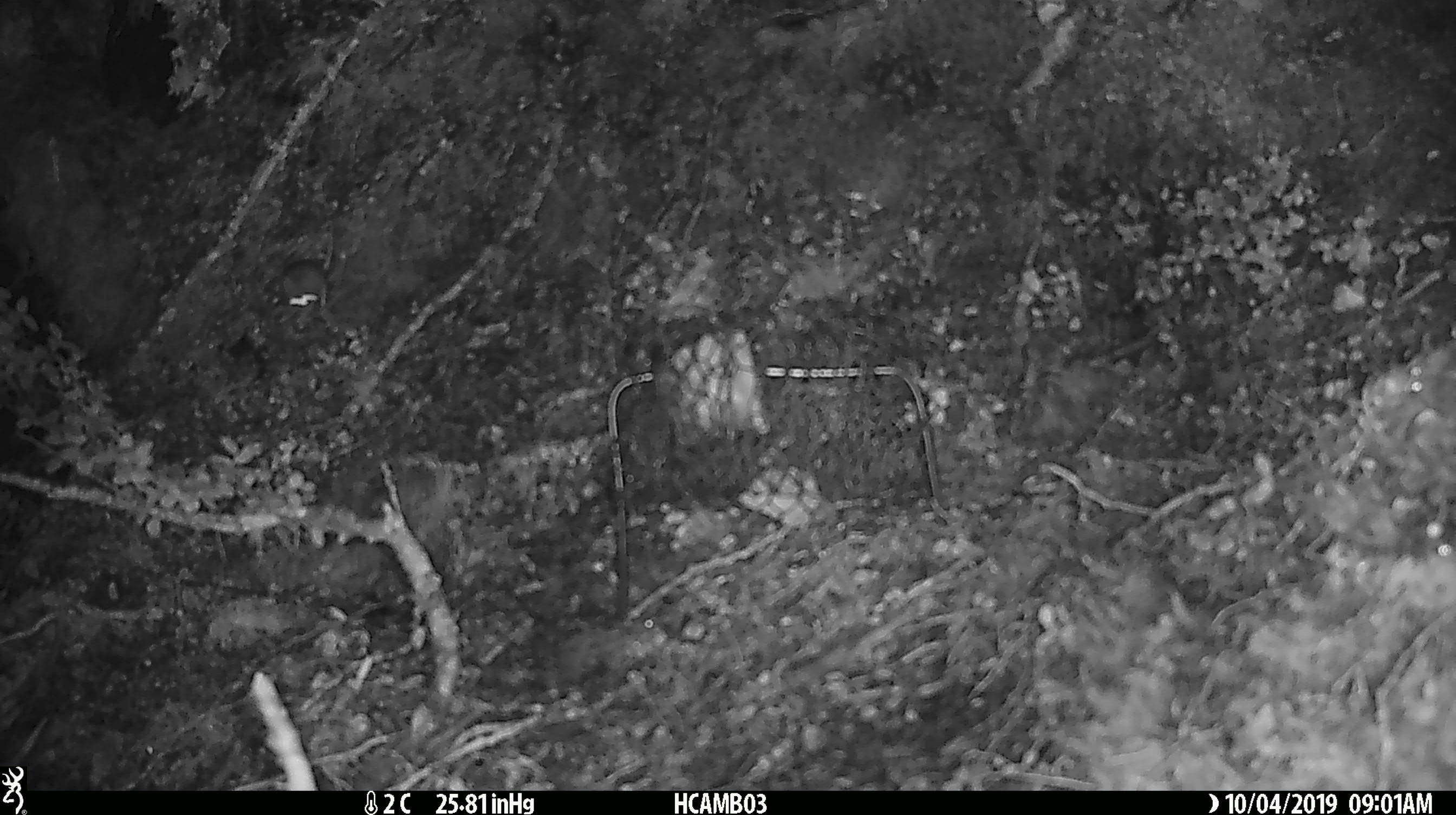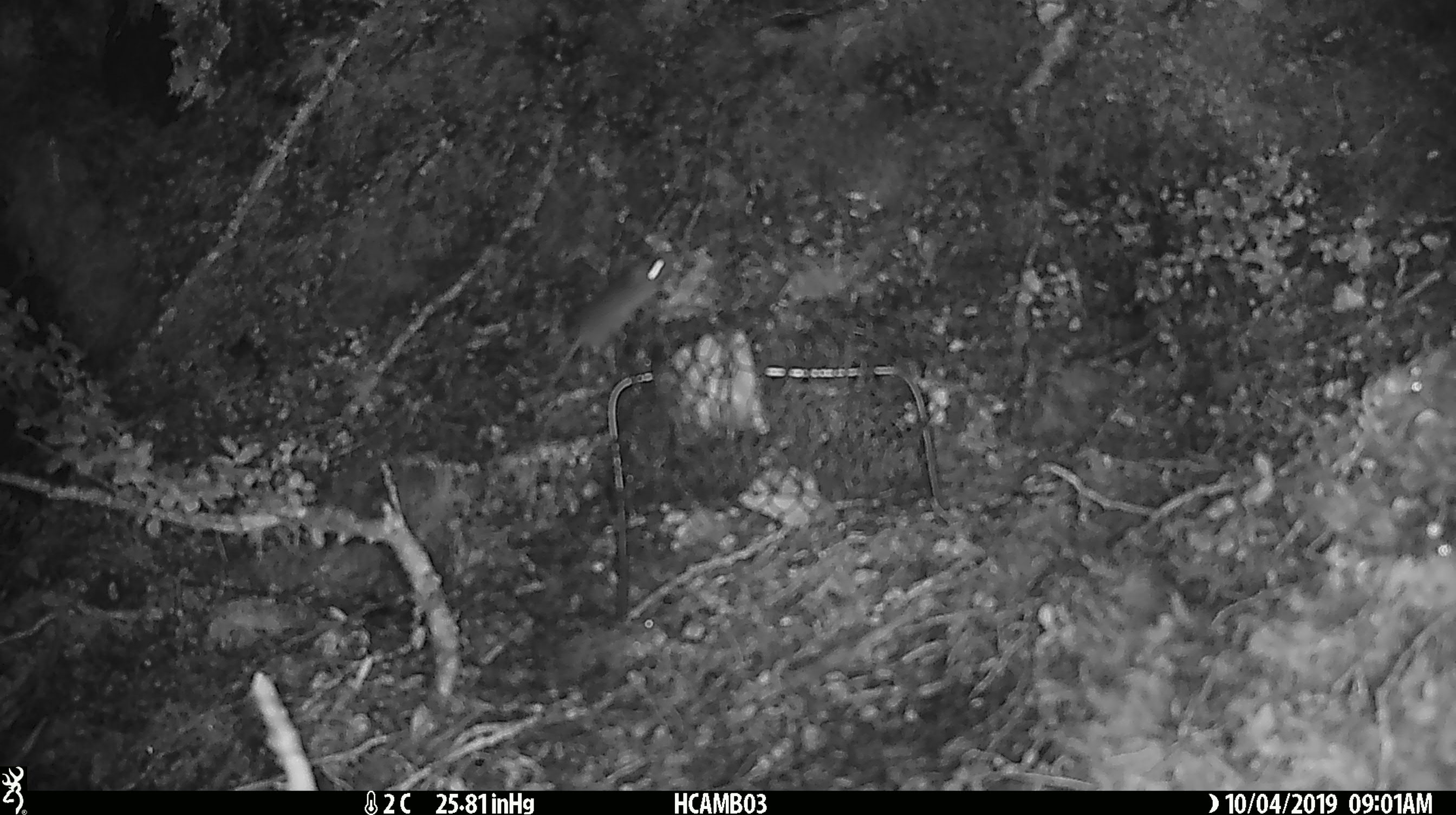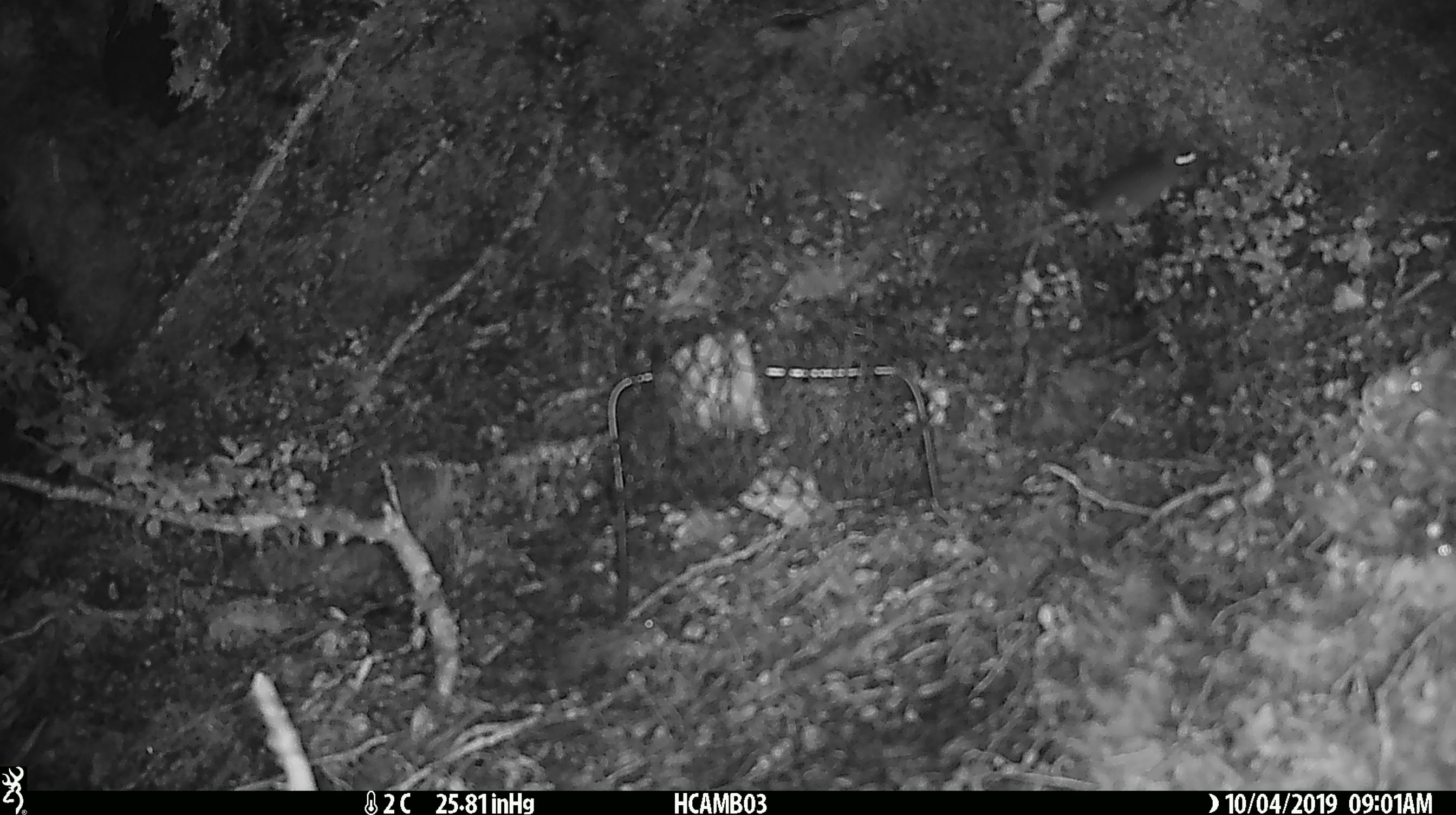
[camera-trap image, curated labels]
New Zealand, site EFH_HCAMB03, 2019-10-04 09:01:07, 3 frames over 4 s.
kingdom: Animalia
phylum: Chordata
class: Mammalia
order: Rodentia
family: Muridae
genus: Mus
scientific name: Mus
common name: mouse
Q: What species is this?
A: Mouse (Mus).